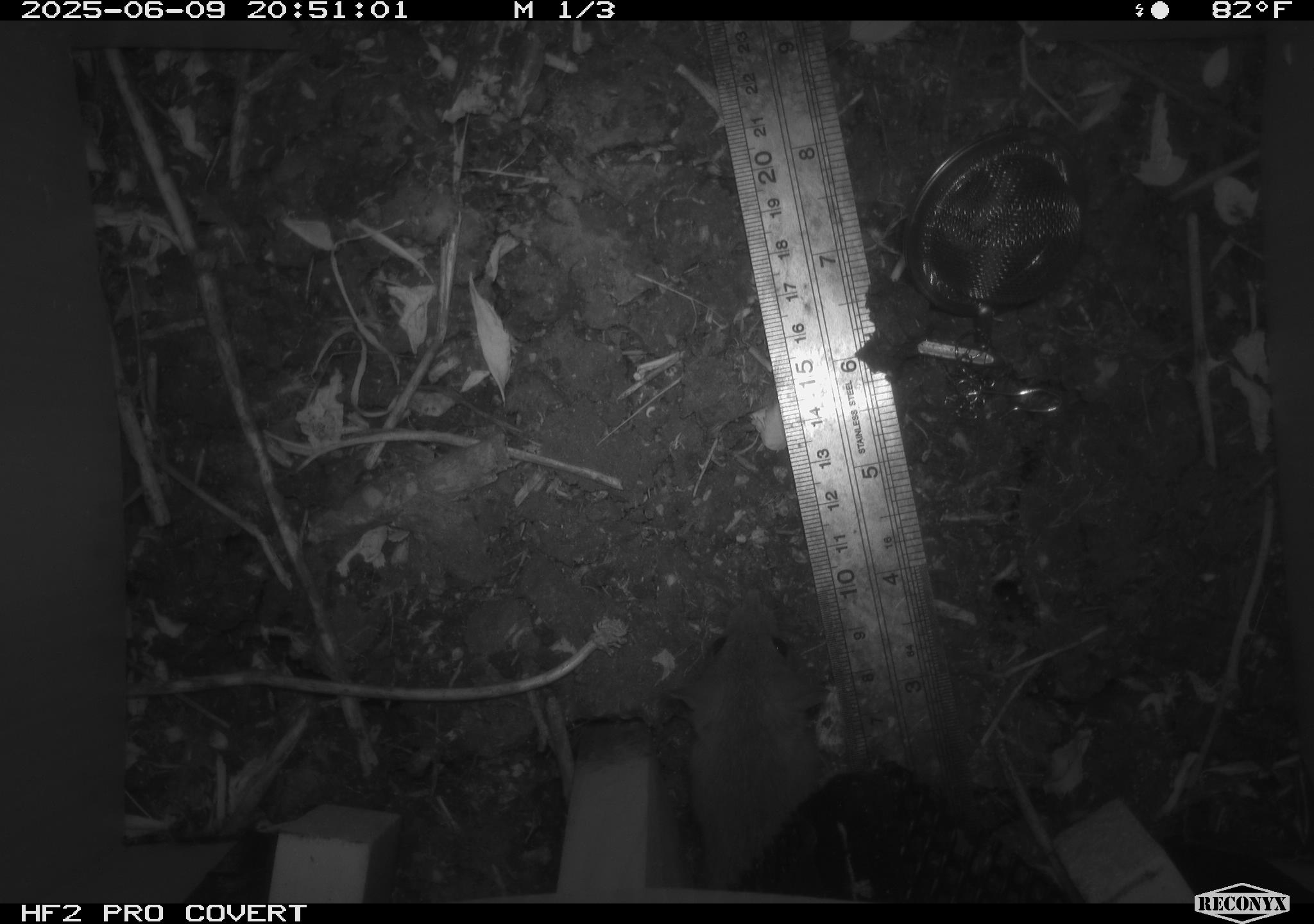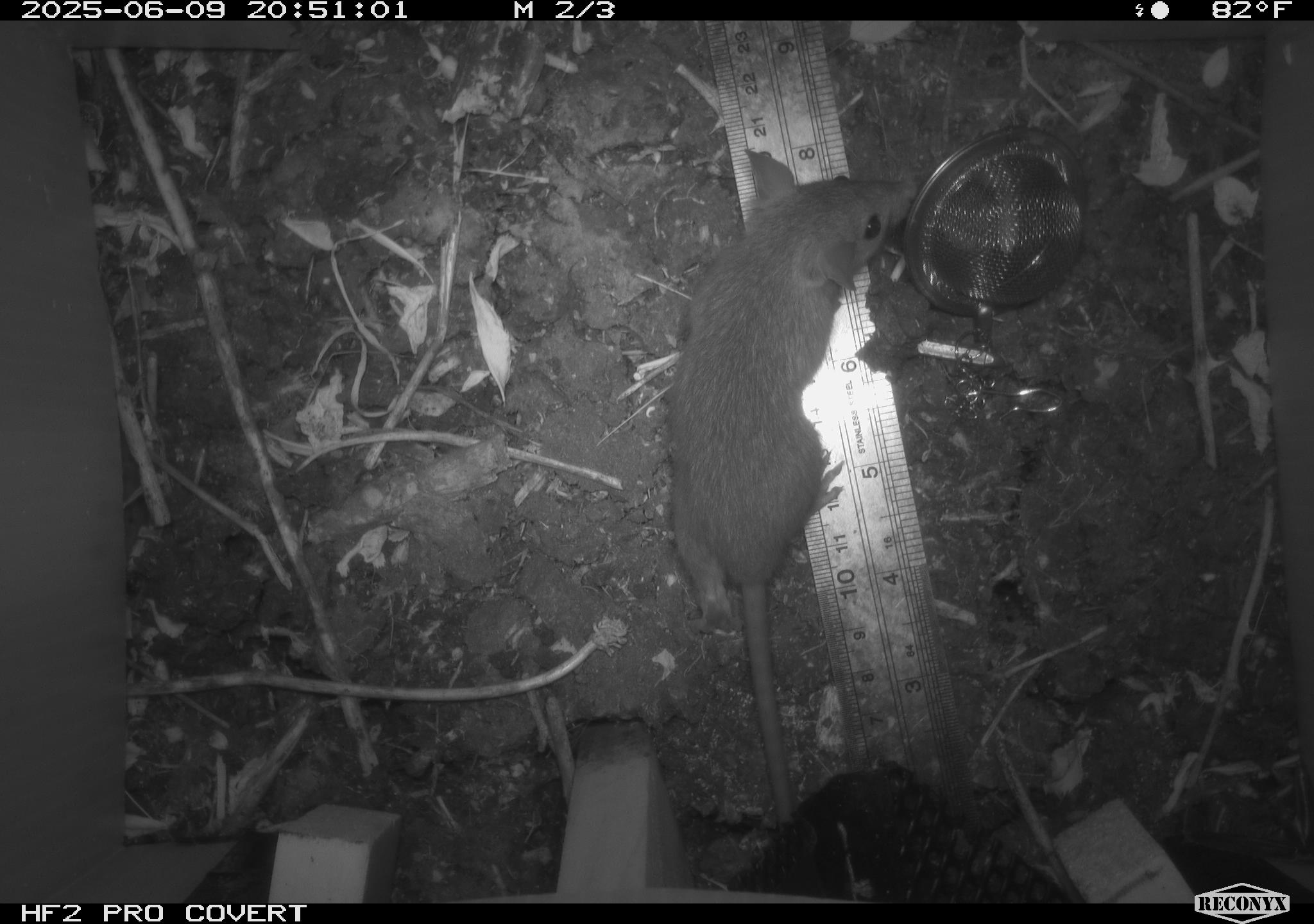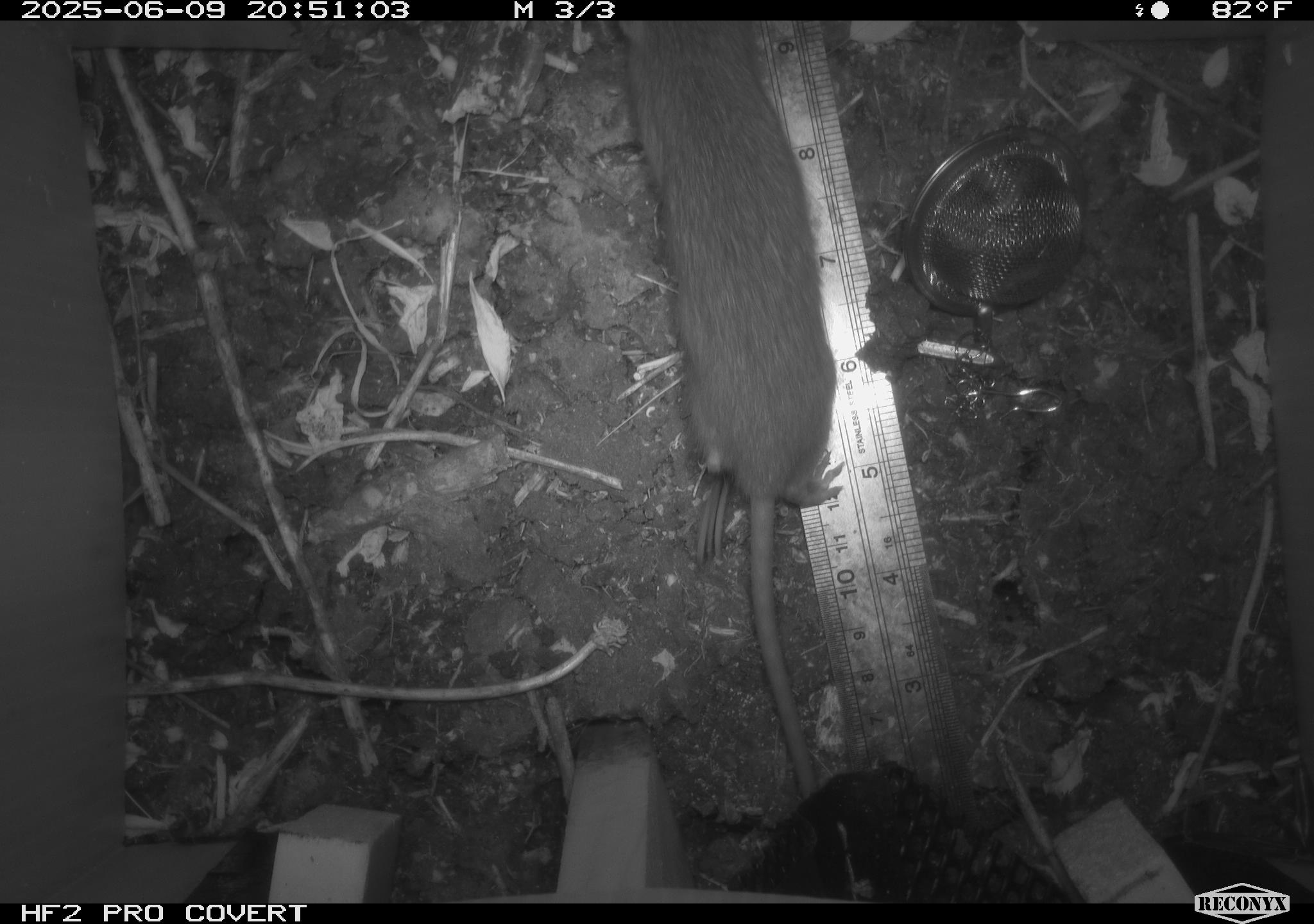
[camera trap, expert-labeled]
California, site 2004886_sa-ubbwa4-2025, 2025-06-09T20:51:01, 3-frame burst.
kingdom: Animalia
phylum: Chordata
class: Mammalia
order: Rodentia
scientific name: Rodentia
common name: rodent